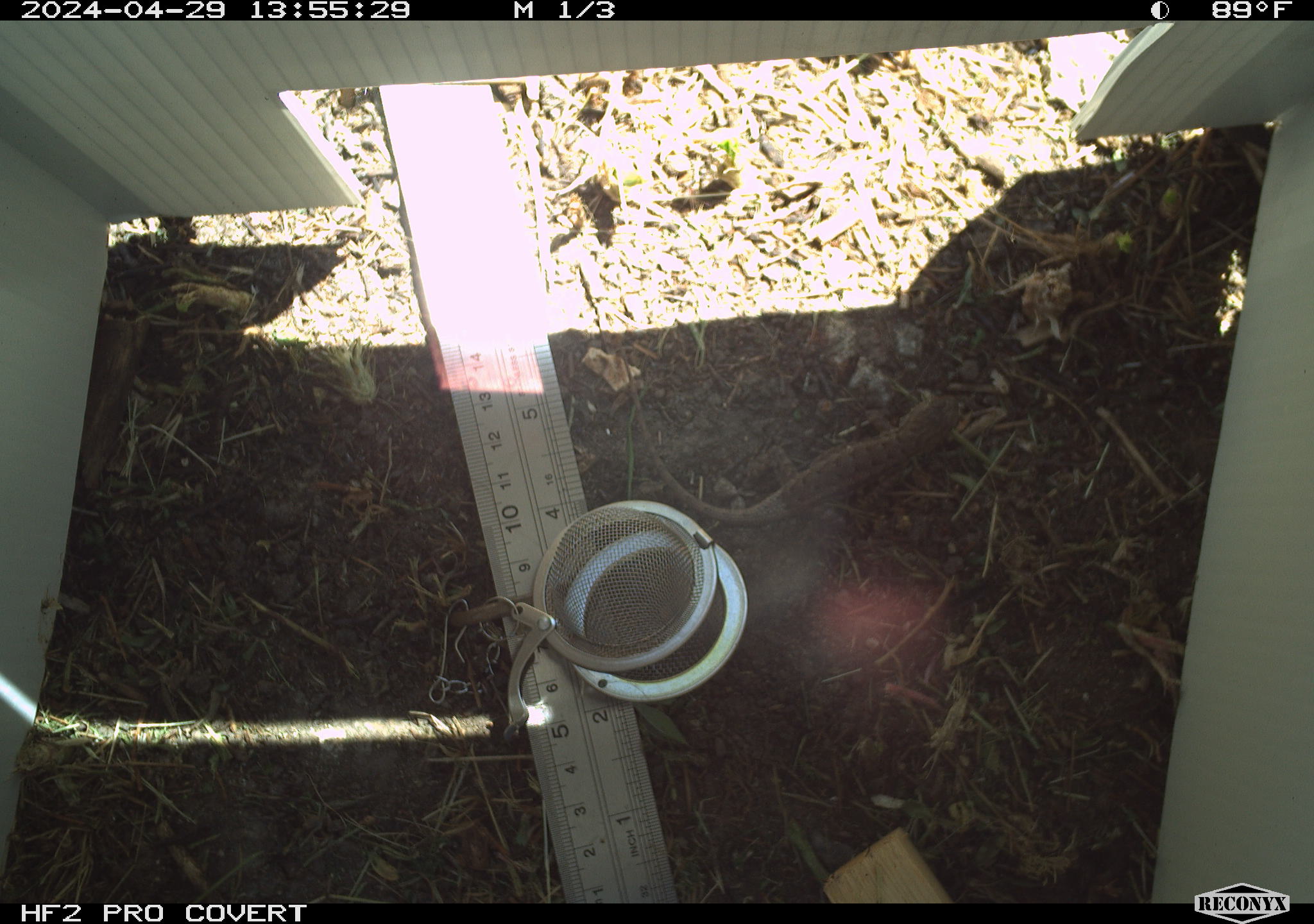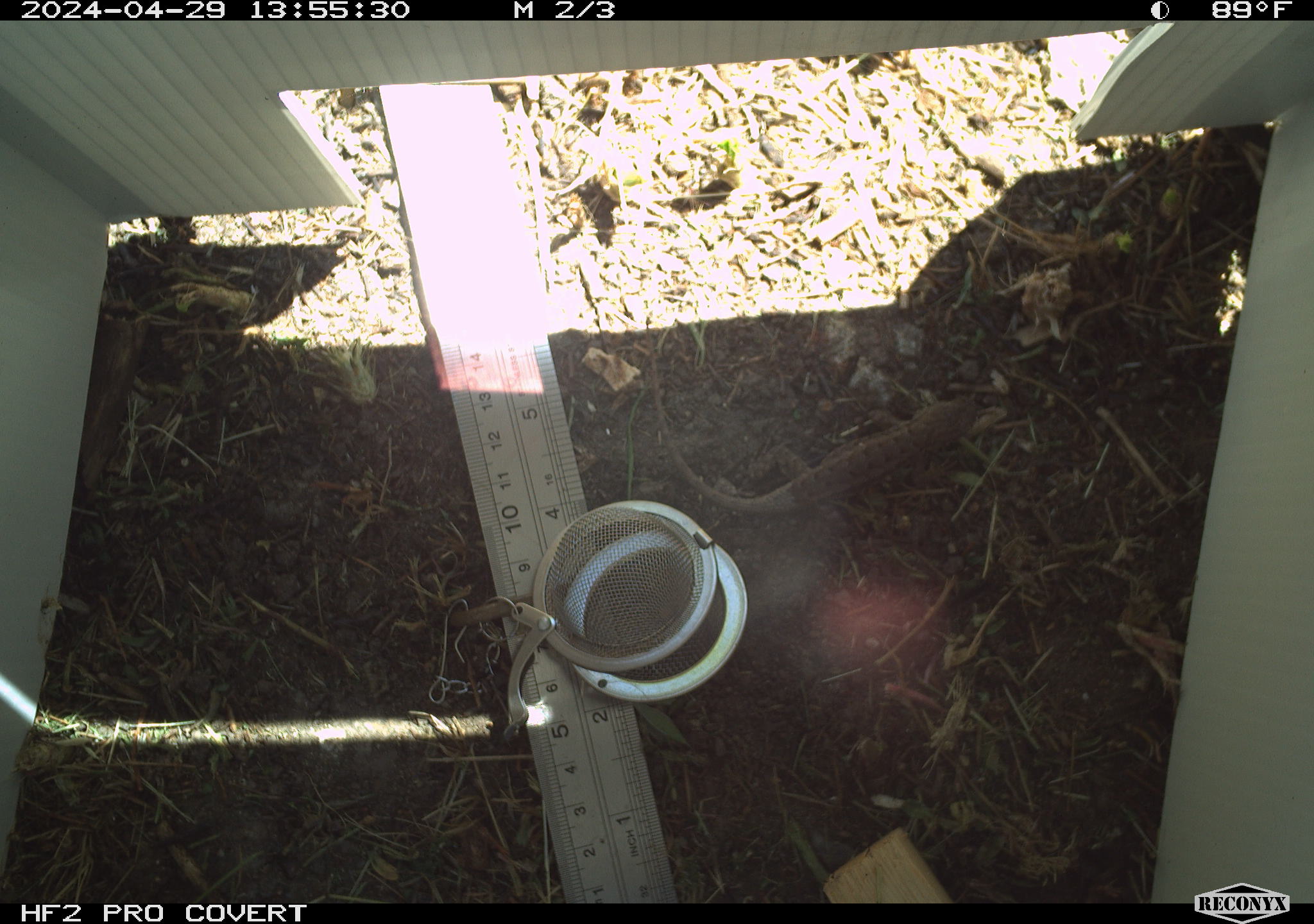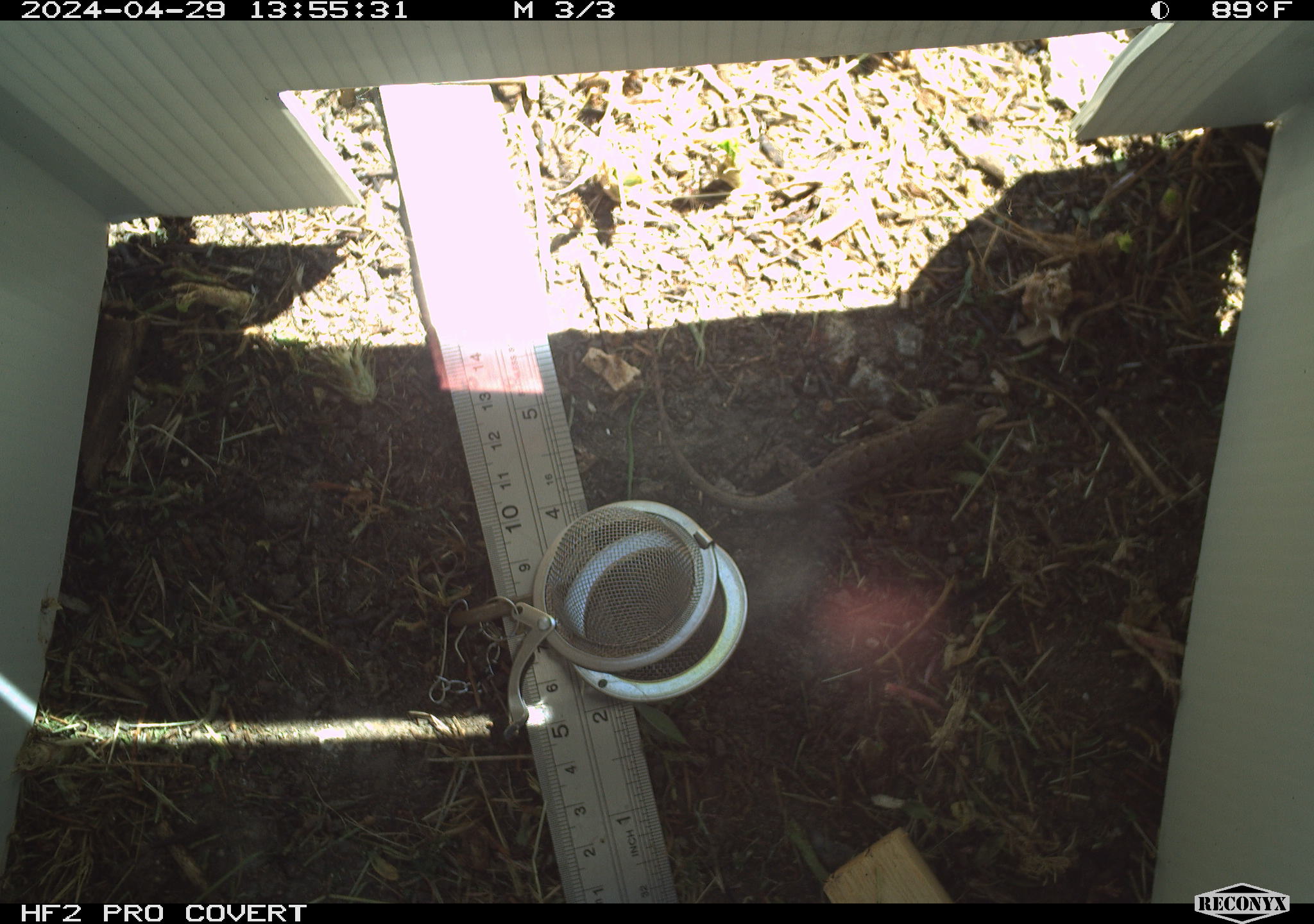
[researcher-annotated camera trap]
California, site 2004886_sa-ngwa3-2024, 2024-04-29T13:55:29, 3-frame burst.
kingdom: Animalia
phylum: Chordata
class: Reptilia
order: Squamata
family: Phrynosomatidae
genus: Sceloporus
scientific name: Sceloporus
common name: spiny lizards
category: sceloporus species